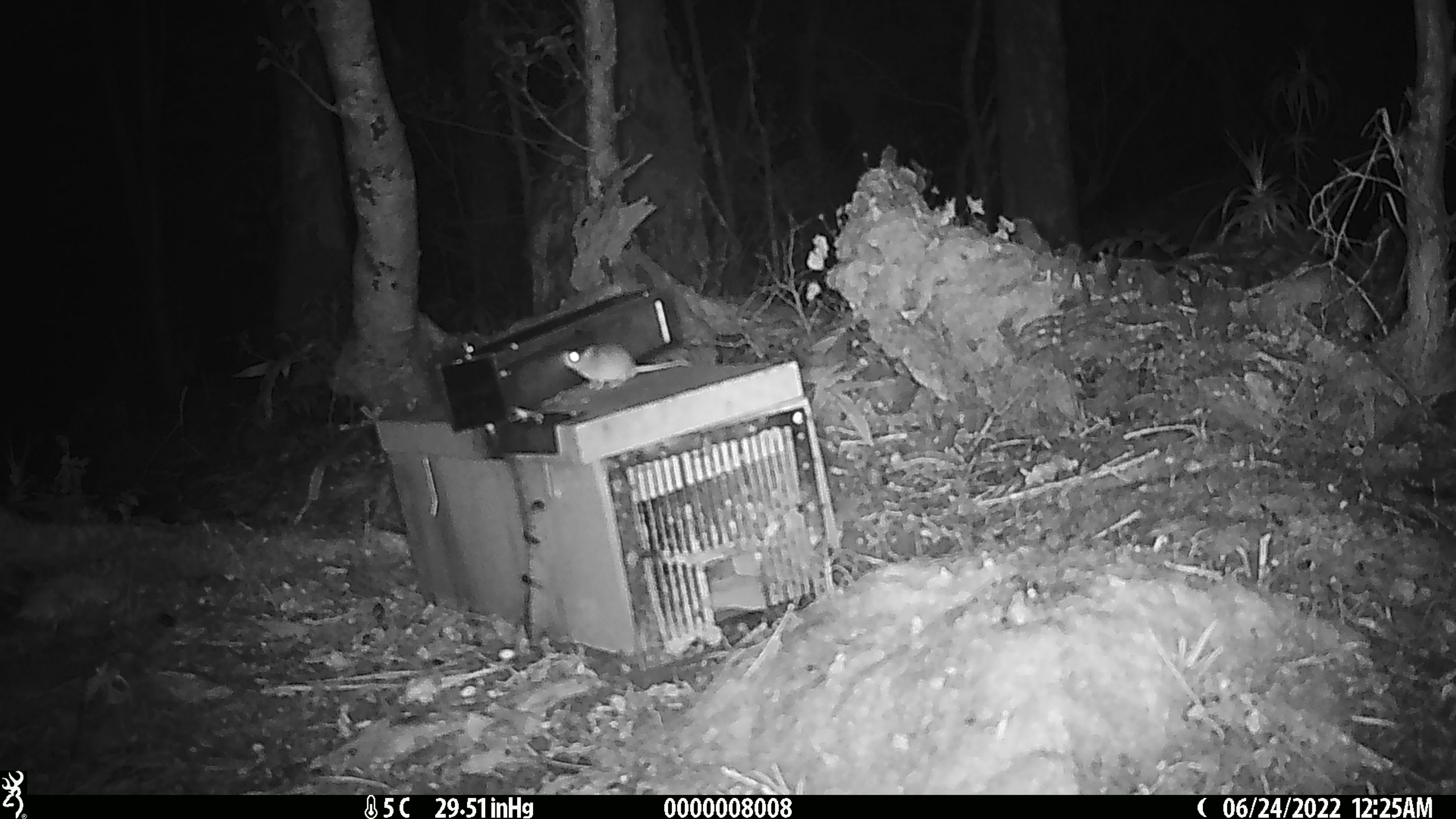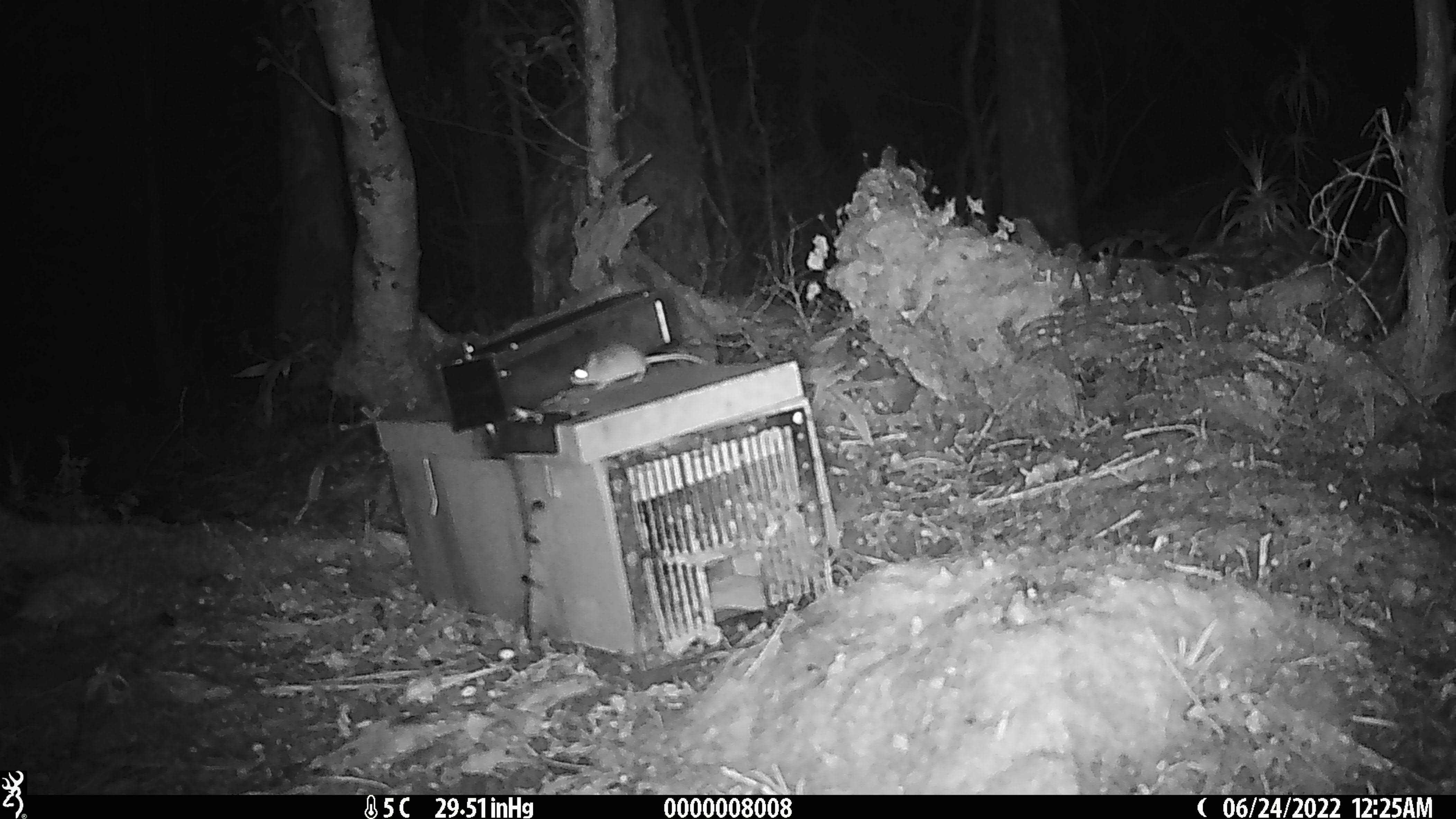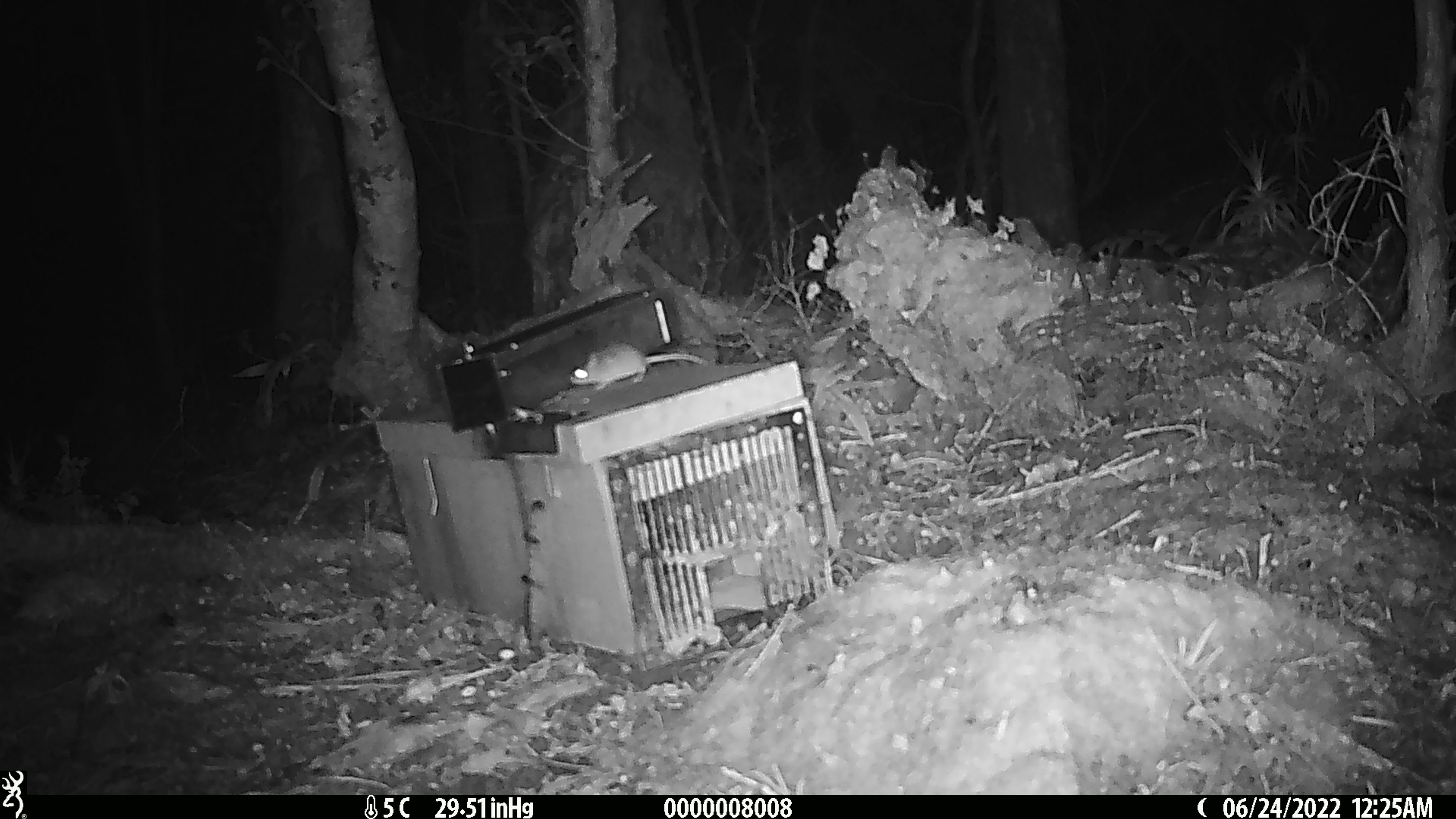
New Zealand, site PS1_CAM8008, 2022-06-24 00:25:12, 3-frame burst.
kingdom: Animalia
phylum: Chordata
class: Mammalia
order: Rodentia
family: Muridae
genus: Mus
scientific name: Mus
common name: mouse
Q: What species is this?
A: Mouse (Mus).